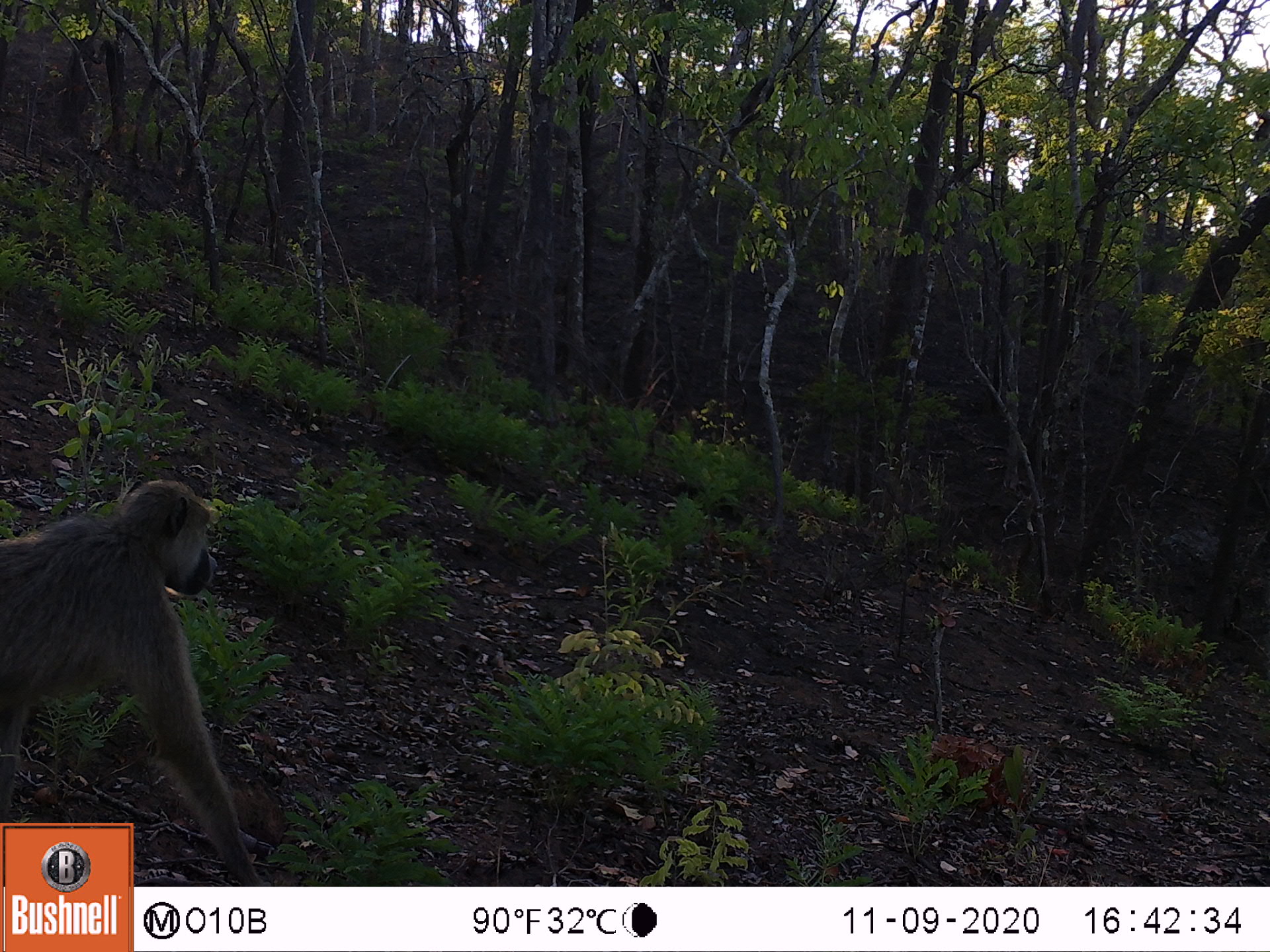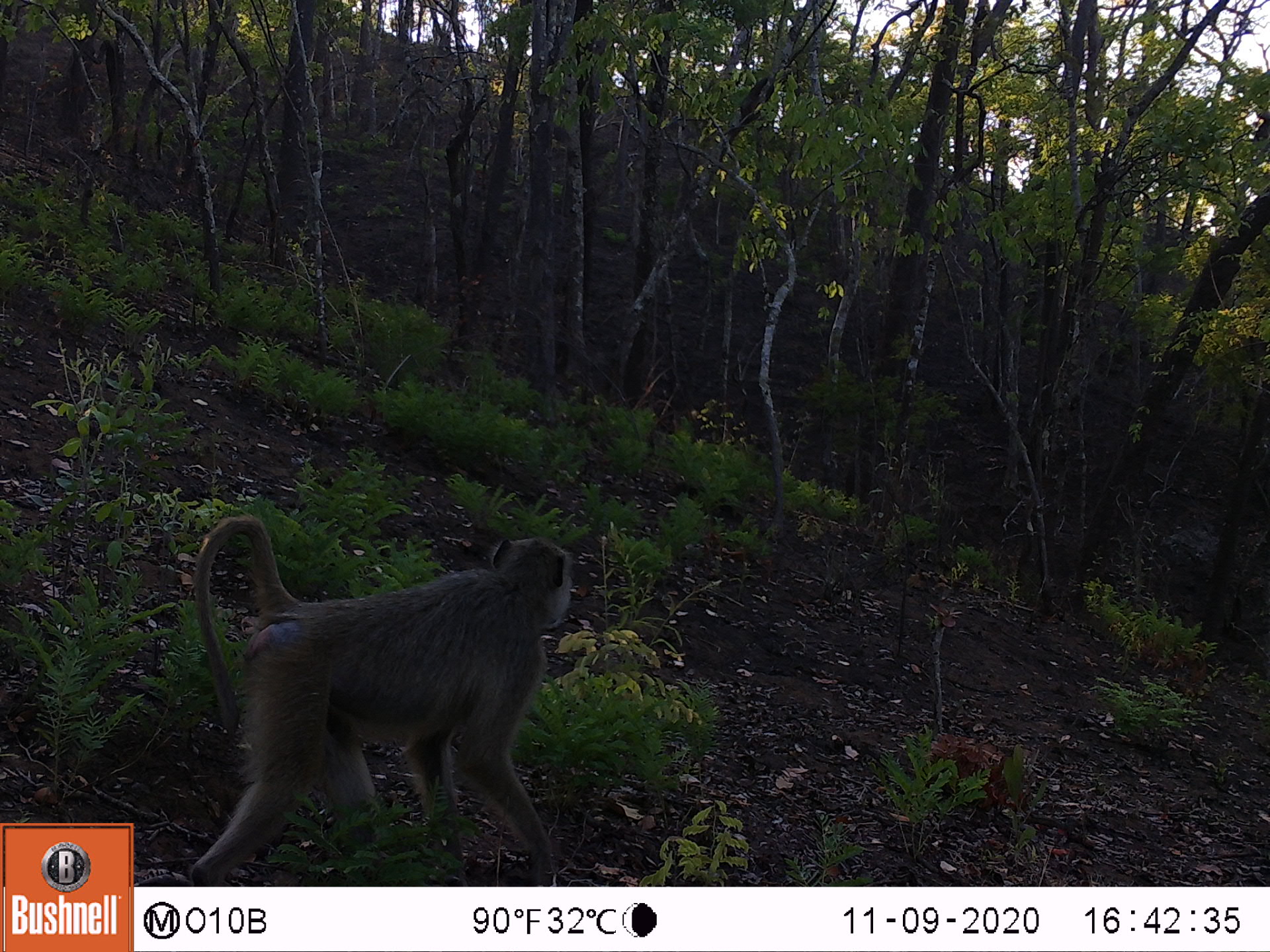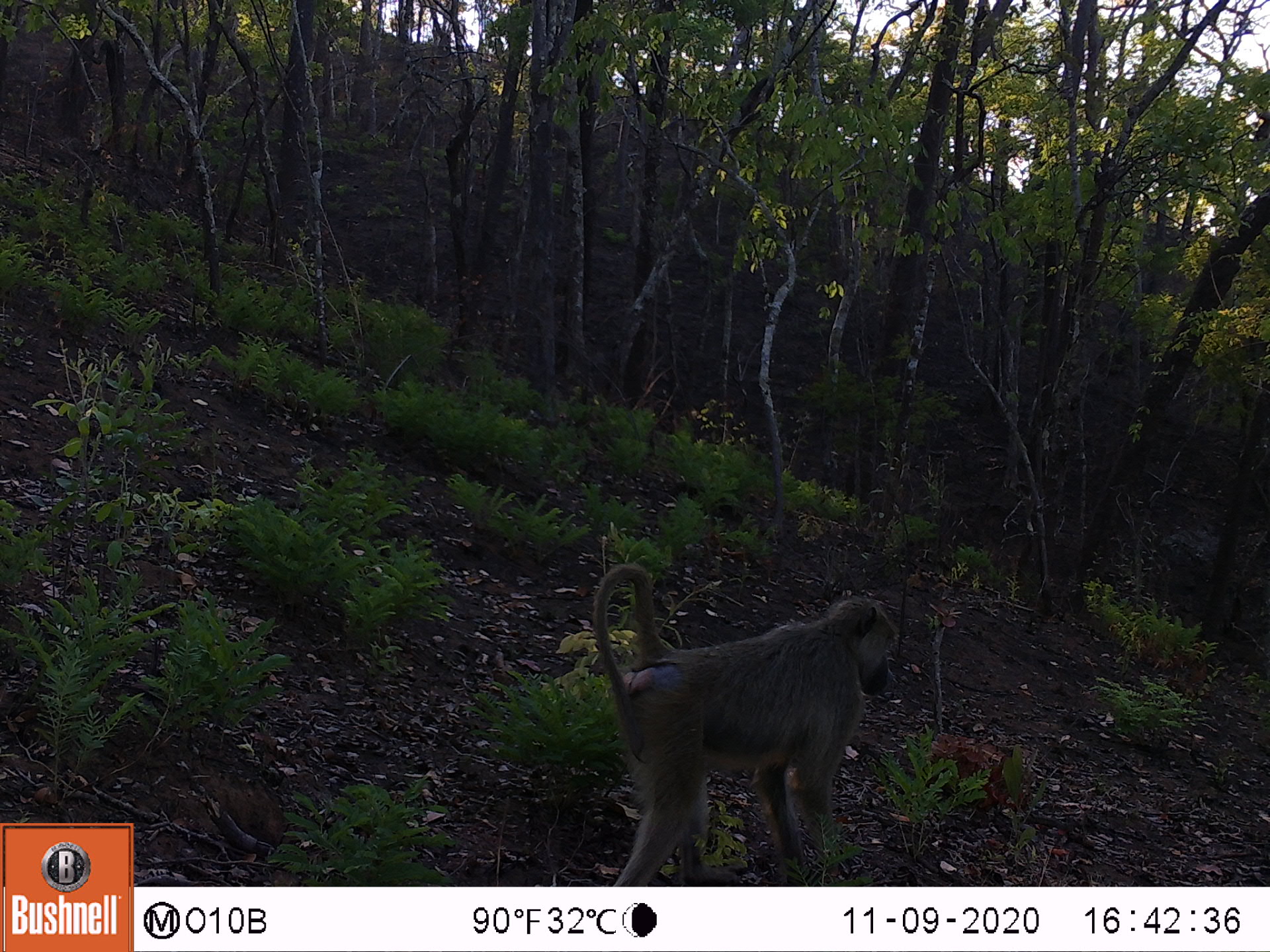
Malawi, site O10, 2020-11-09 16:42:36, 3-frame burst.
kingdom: Animalia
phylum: Chordata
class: Mammalia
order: Primates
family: Cercopithecidae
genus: Papio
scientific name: Papio cynocephalus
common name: yellow baboon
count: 1